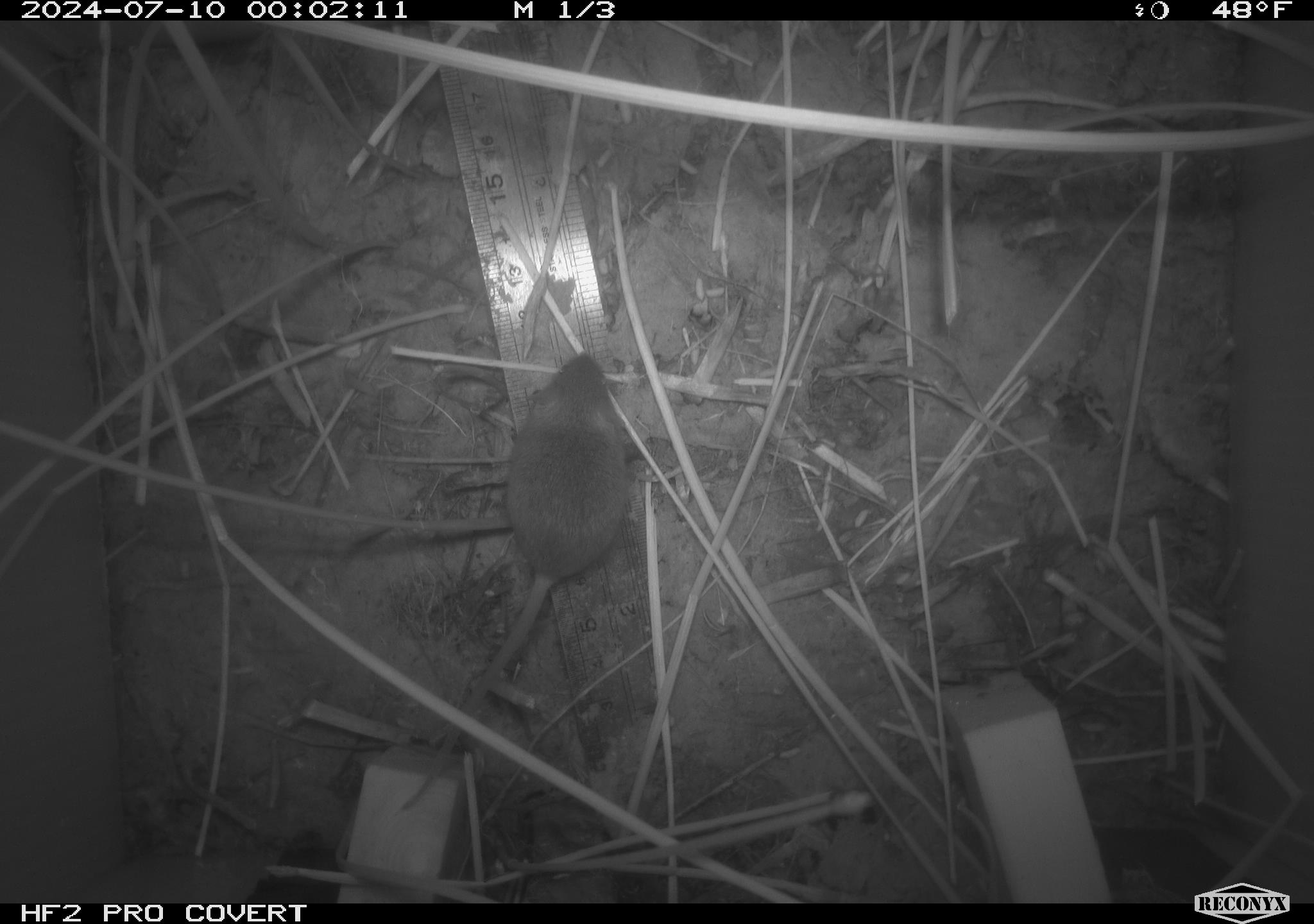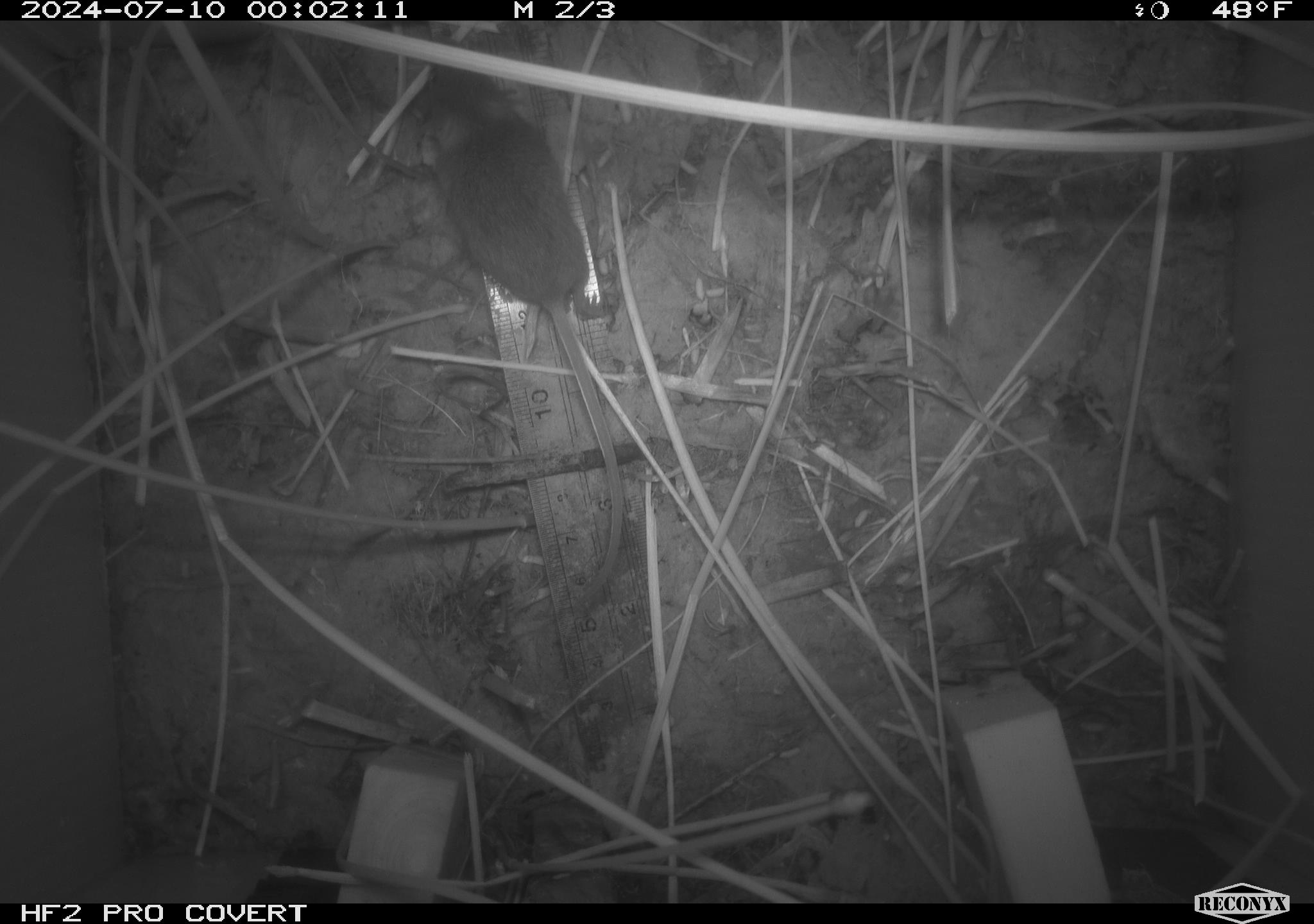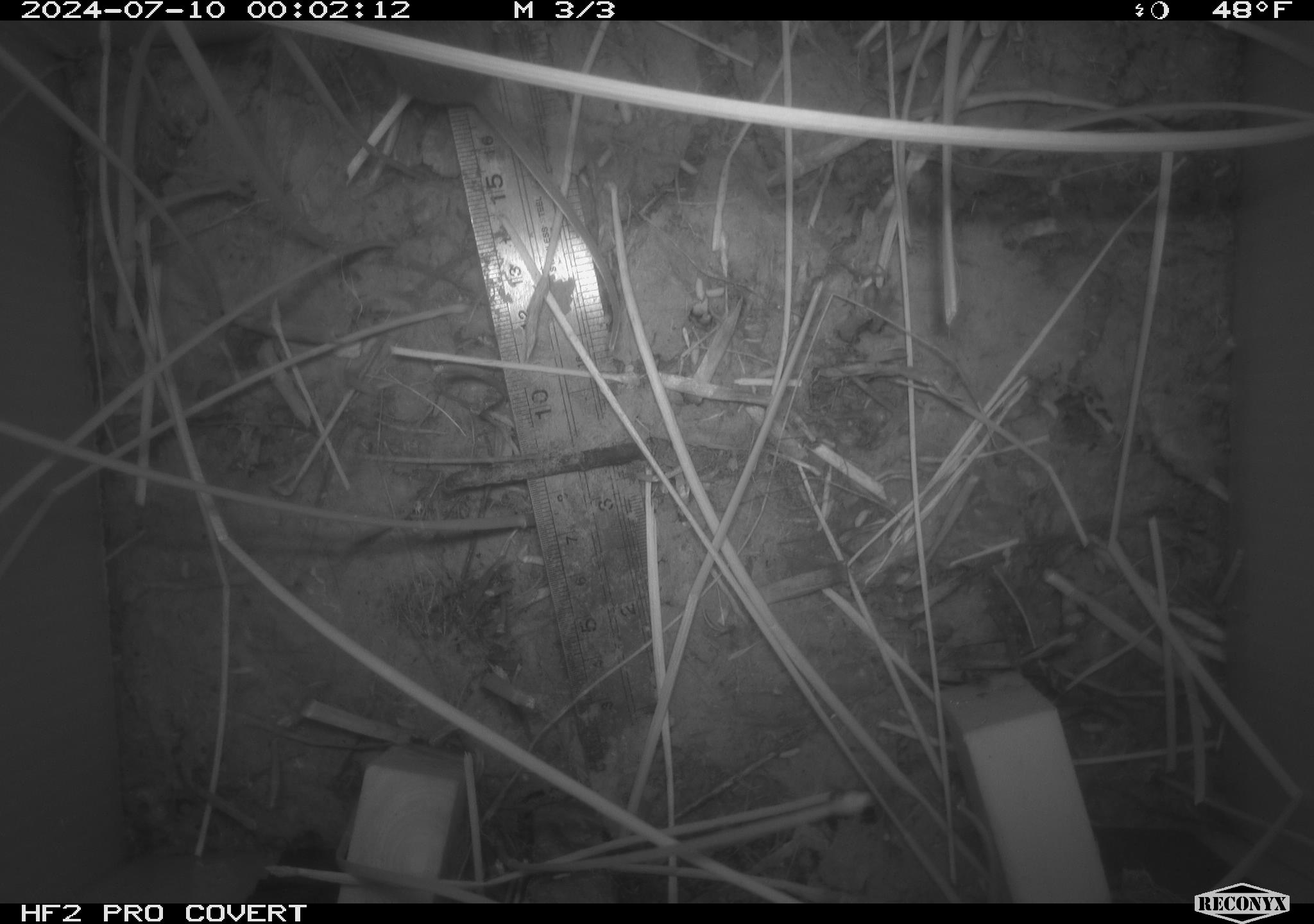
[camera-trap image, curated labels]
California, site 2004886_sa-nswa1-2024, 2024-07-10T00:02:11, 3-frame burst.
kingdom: Animalia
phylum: Chordata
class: Mammalia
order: Rodentia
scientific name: Rodentia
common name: rodent